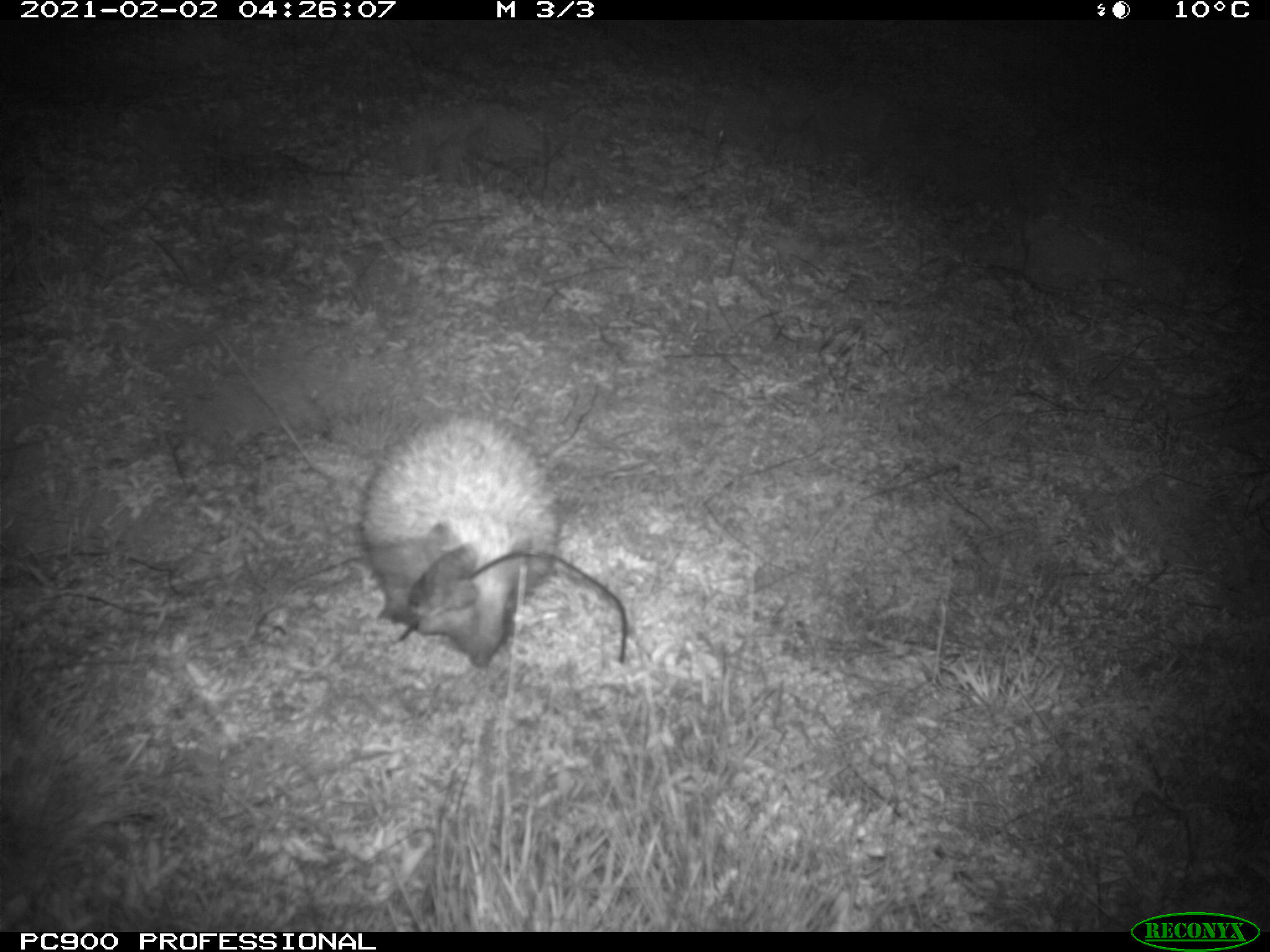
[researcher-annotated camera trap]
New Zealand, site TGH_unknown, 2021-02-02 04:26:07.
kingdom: Animalia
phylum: Chordata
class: Mammalia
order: Eulipotyphla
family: Erinaceidae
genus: Erinaceus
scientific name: Erinaceus europaeus europaeus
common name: european hedgehog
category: hedgehog